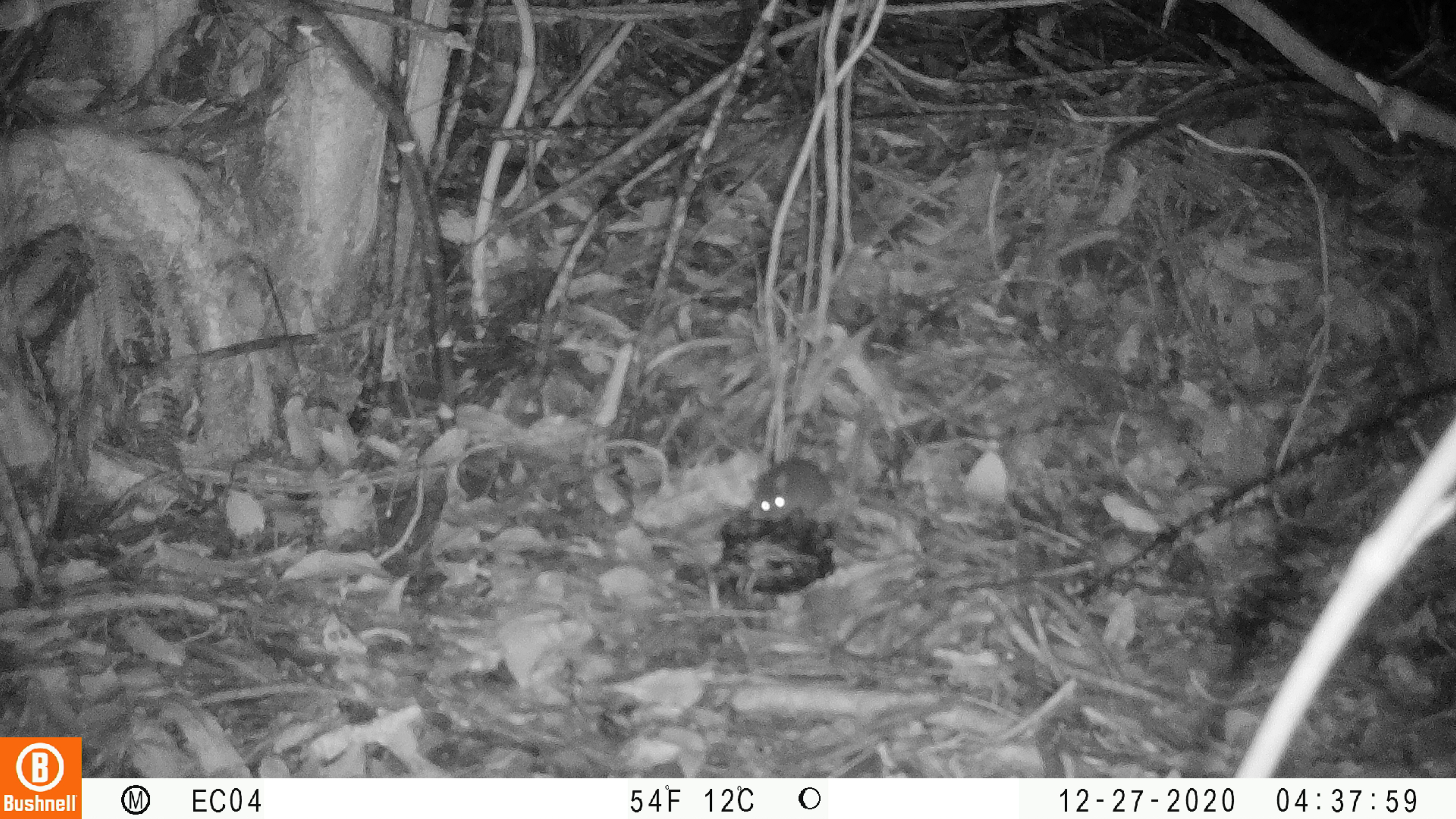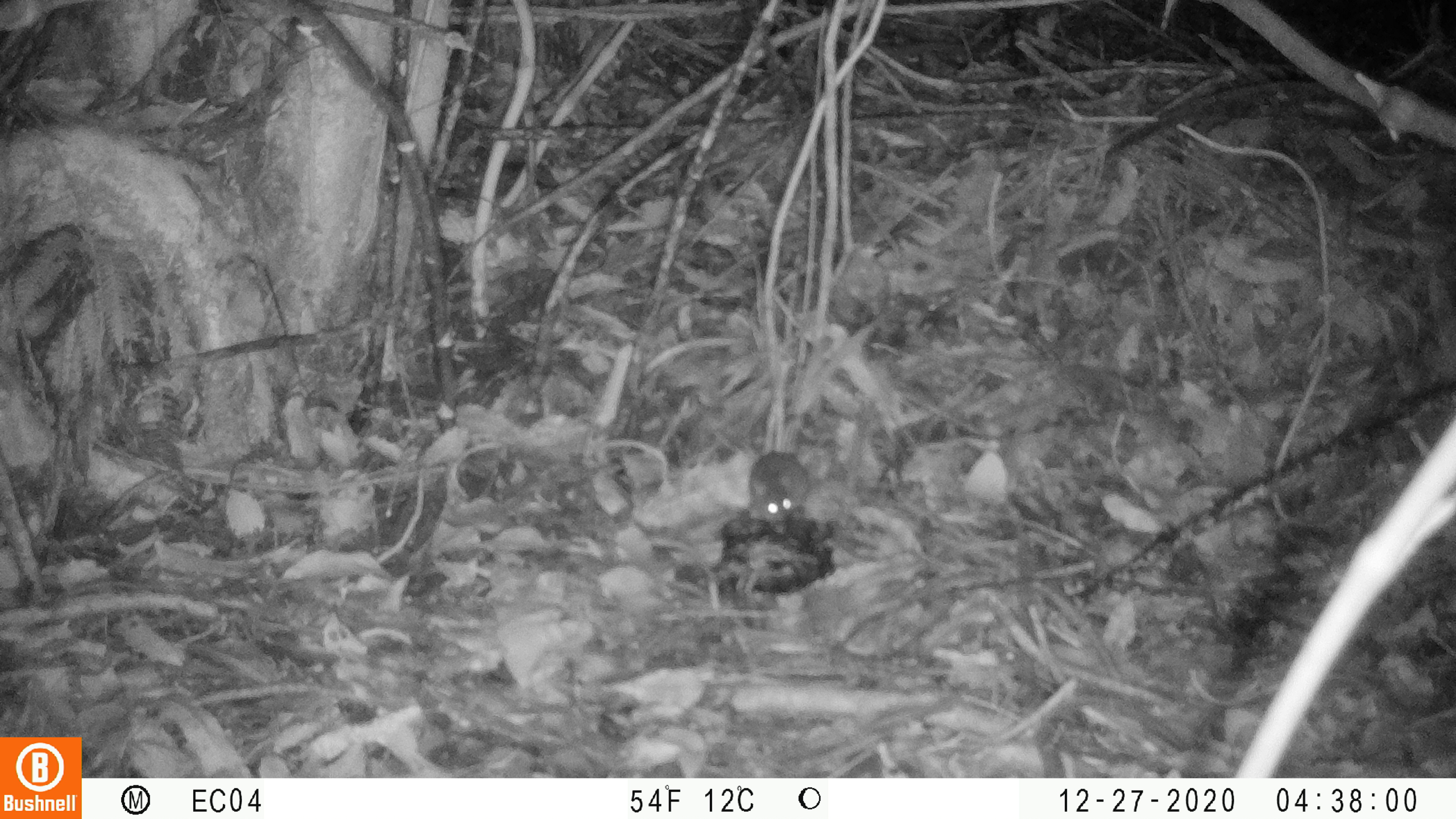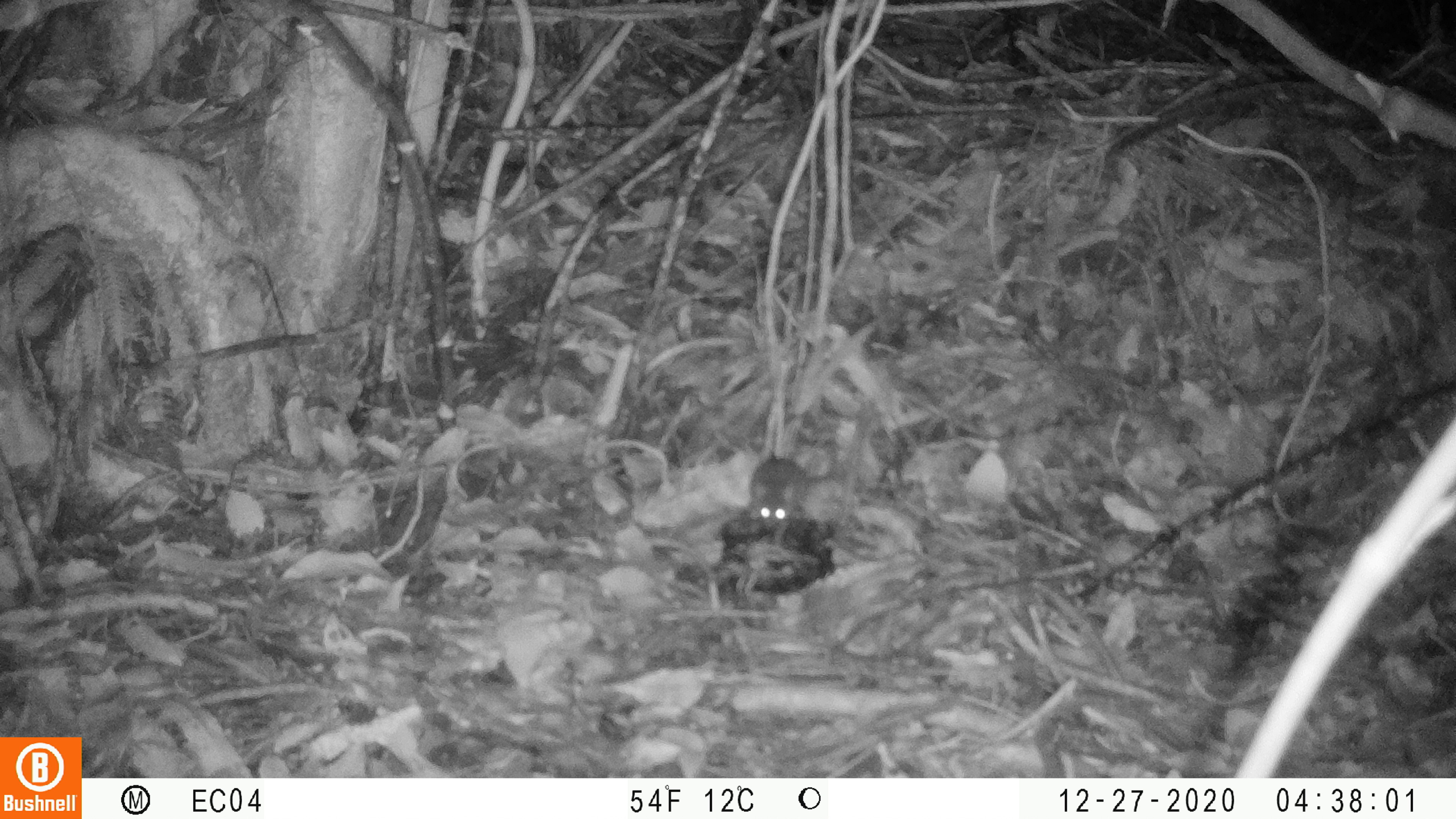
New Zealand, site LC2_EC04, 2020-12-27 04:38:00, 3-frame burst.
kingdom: Animalia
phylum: Chordata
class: Mammalia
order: Rodentia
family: Muridae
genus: Mus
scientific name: Mus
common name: mouse